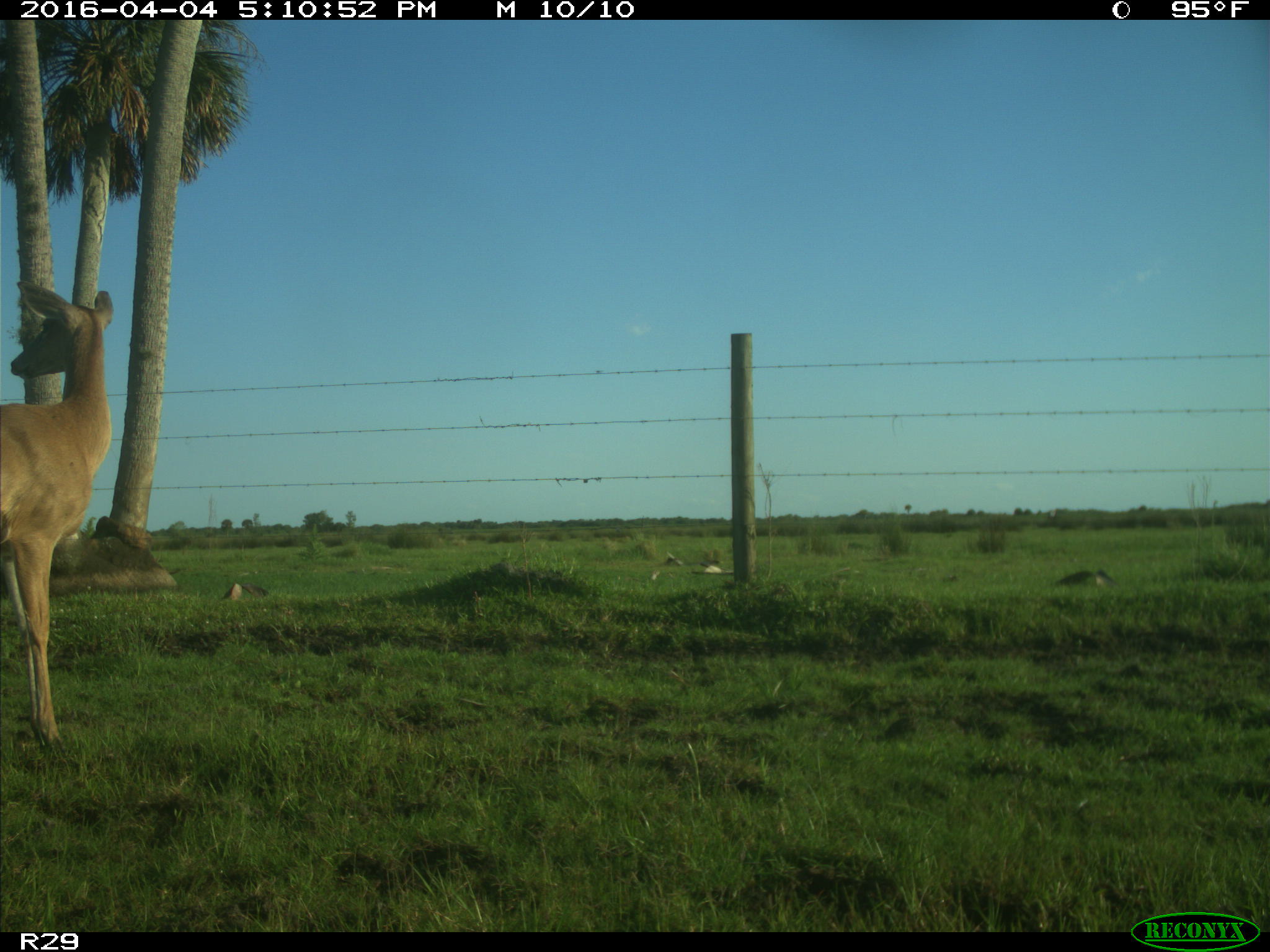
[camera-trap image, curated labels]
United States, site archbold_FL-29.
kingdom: Animalia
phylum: Chordata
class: Mammalia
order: Artiodactyla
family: Cervidae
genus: Odocoileus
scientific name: Odocoileus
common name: deer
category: unidentified deer